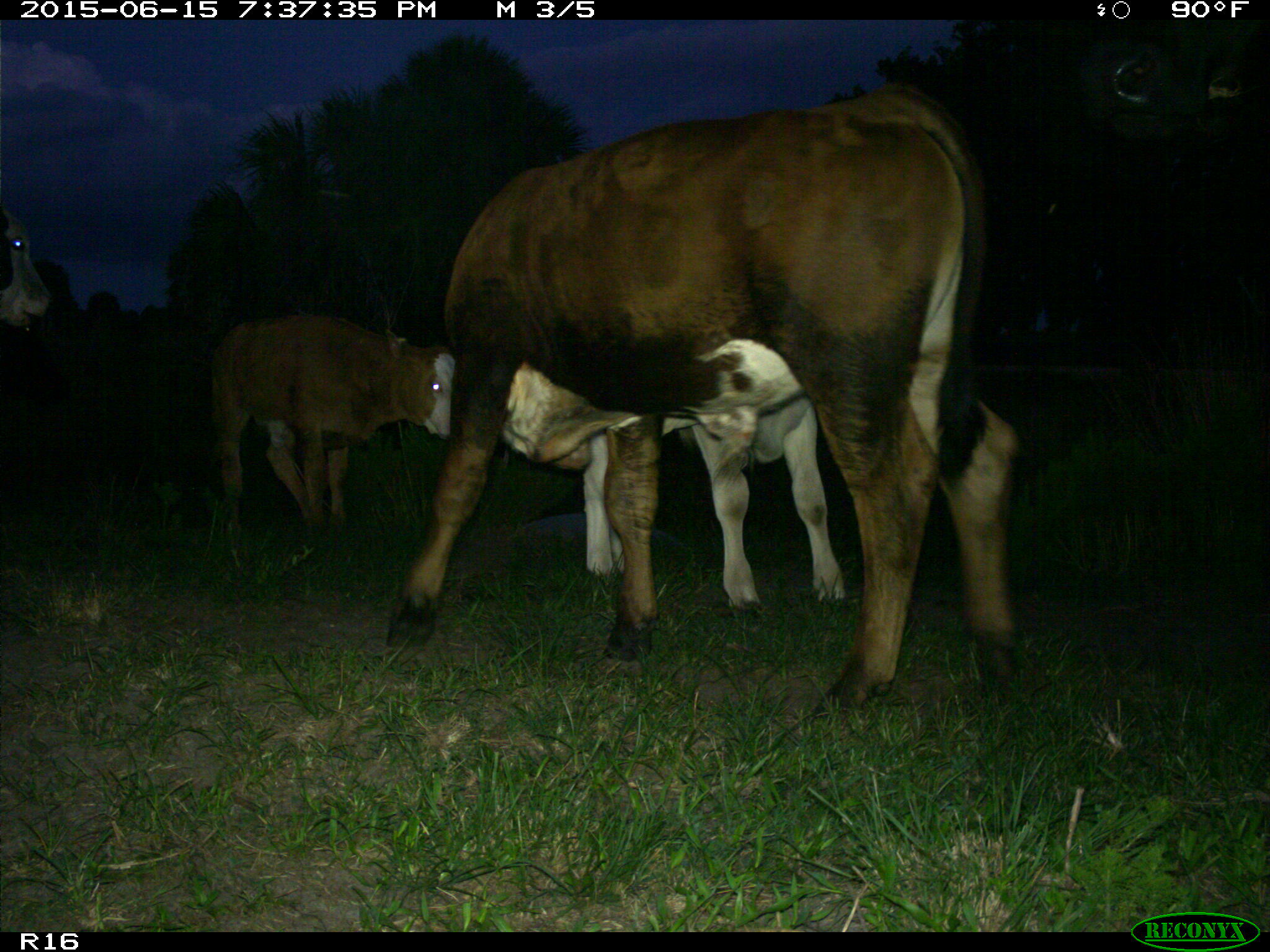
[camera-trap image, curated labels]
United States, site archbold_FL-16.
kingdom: Animalia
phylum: Chordata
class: Mammalia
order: Artiodactyla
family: Bovidae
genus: Bos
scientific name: Bos taurus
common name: domestic cow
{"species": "Bos taurus (domestic cow)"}